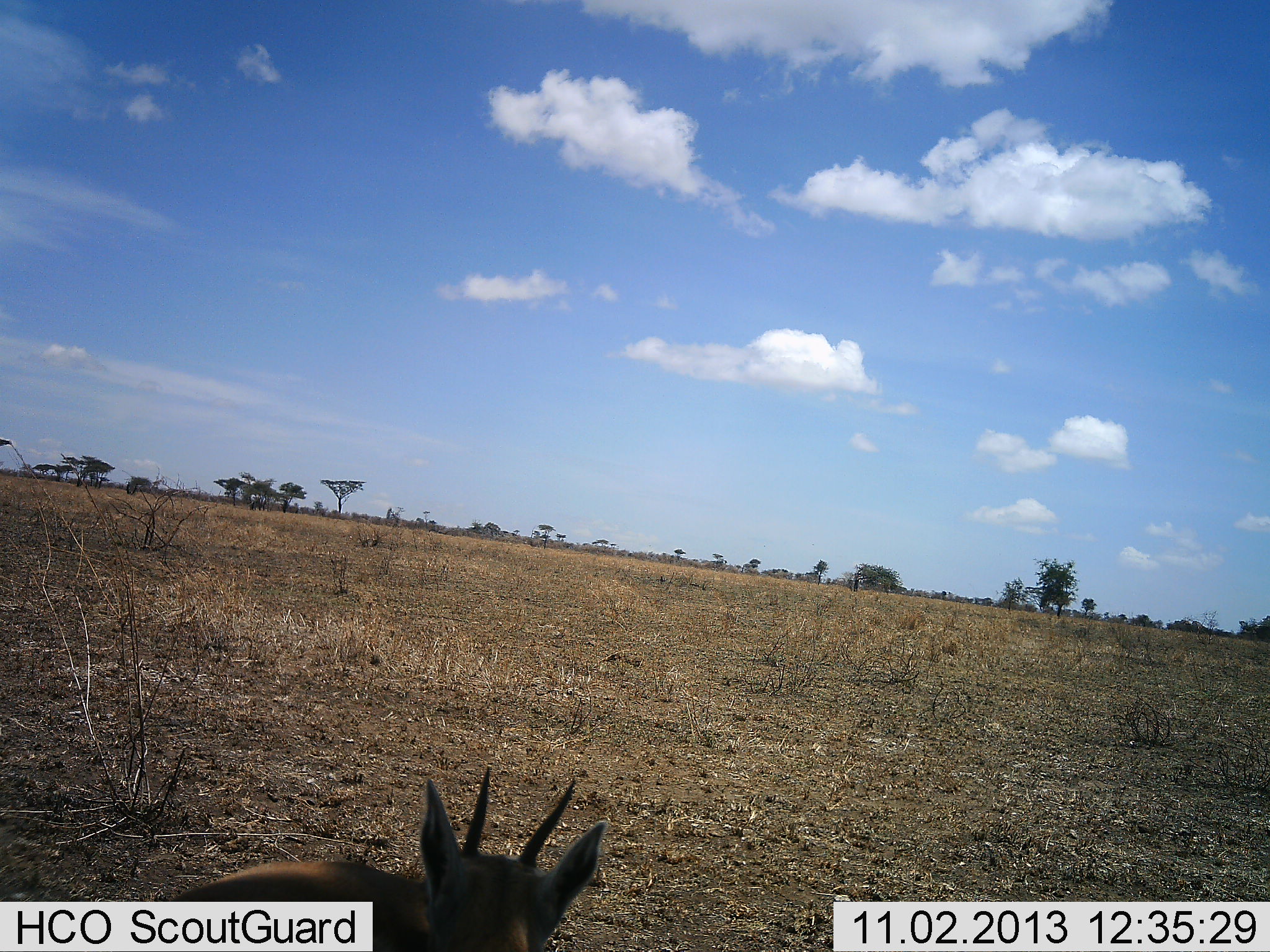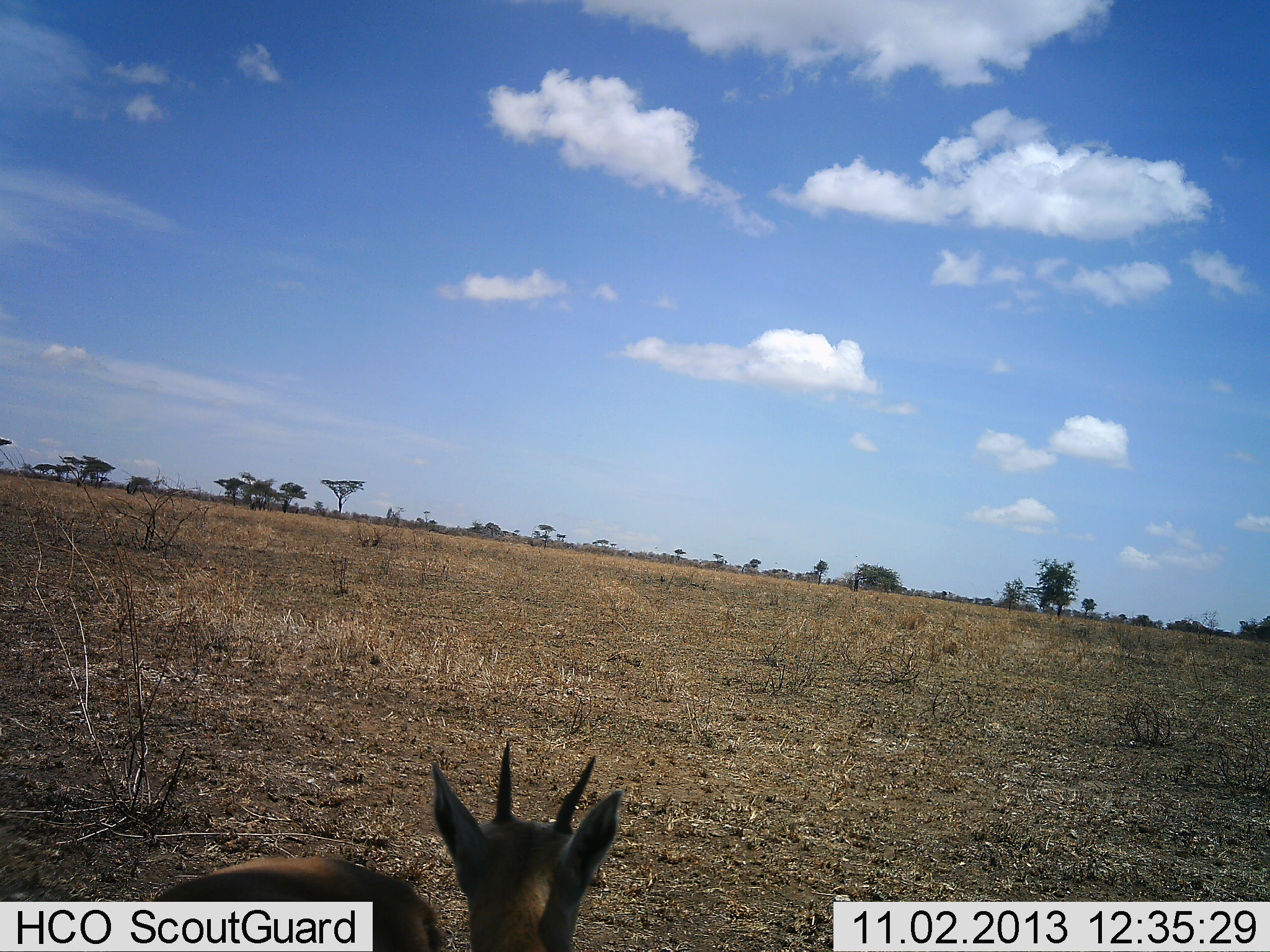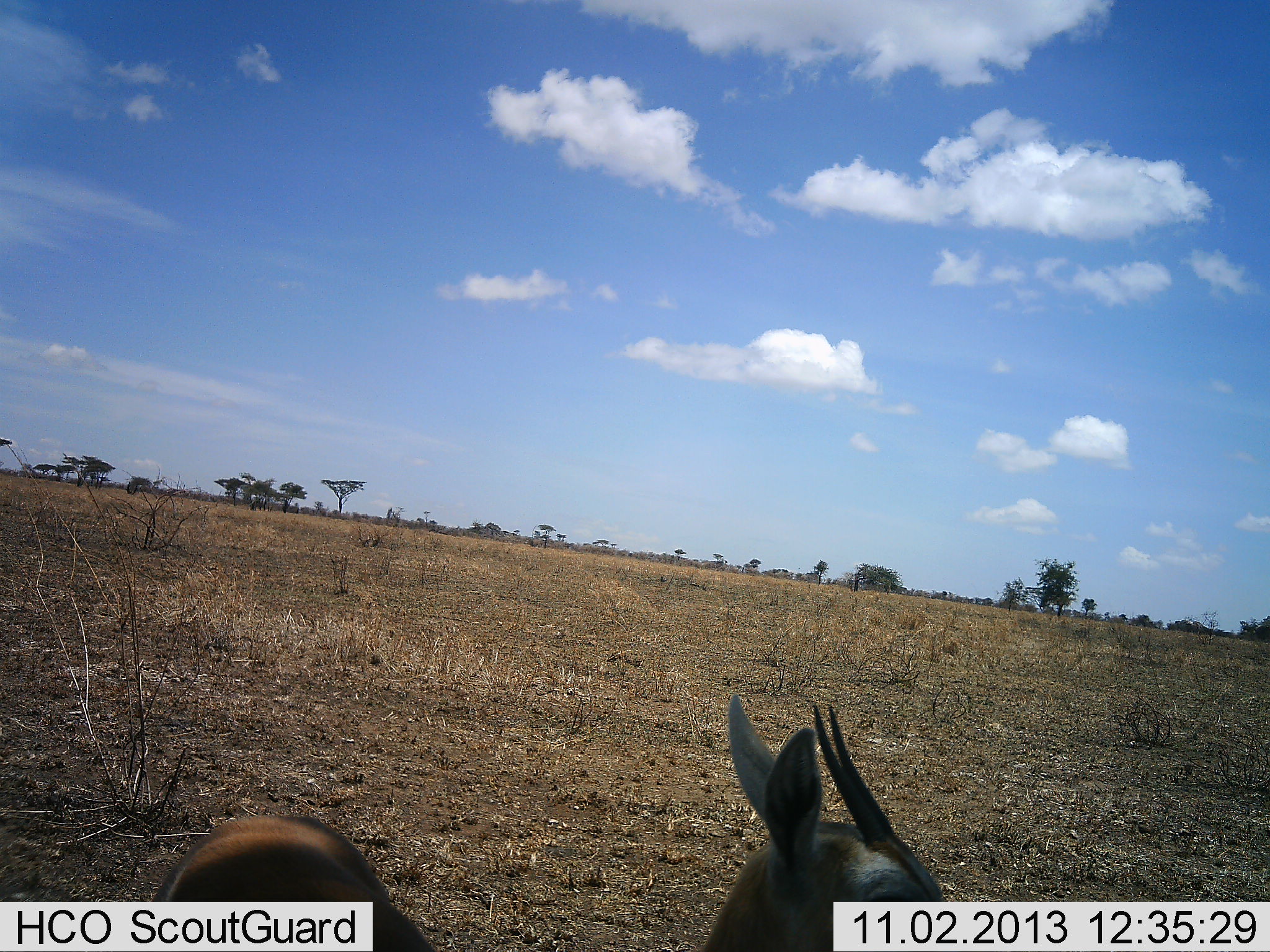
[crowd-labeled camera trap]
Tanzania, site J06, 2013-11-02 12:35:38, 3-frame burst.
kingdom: Animalia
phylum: Chordata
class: Mammalia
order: Artiodactyla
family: Bovidae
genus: Eudorcas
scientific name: Eudorcas thomsonii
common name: thomson's gazelle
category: gazellethomsons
Gazellethomsons (thomson's gazelle) (Eudorcas thomsonii), count 1. Behavior (volunteer vote fractions): standing 73%, resting 18%, moving 9%, interacting 0%. Young present (vote fraction): 0%. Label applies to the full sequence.